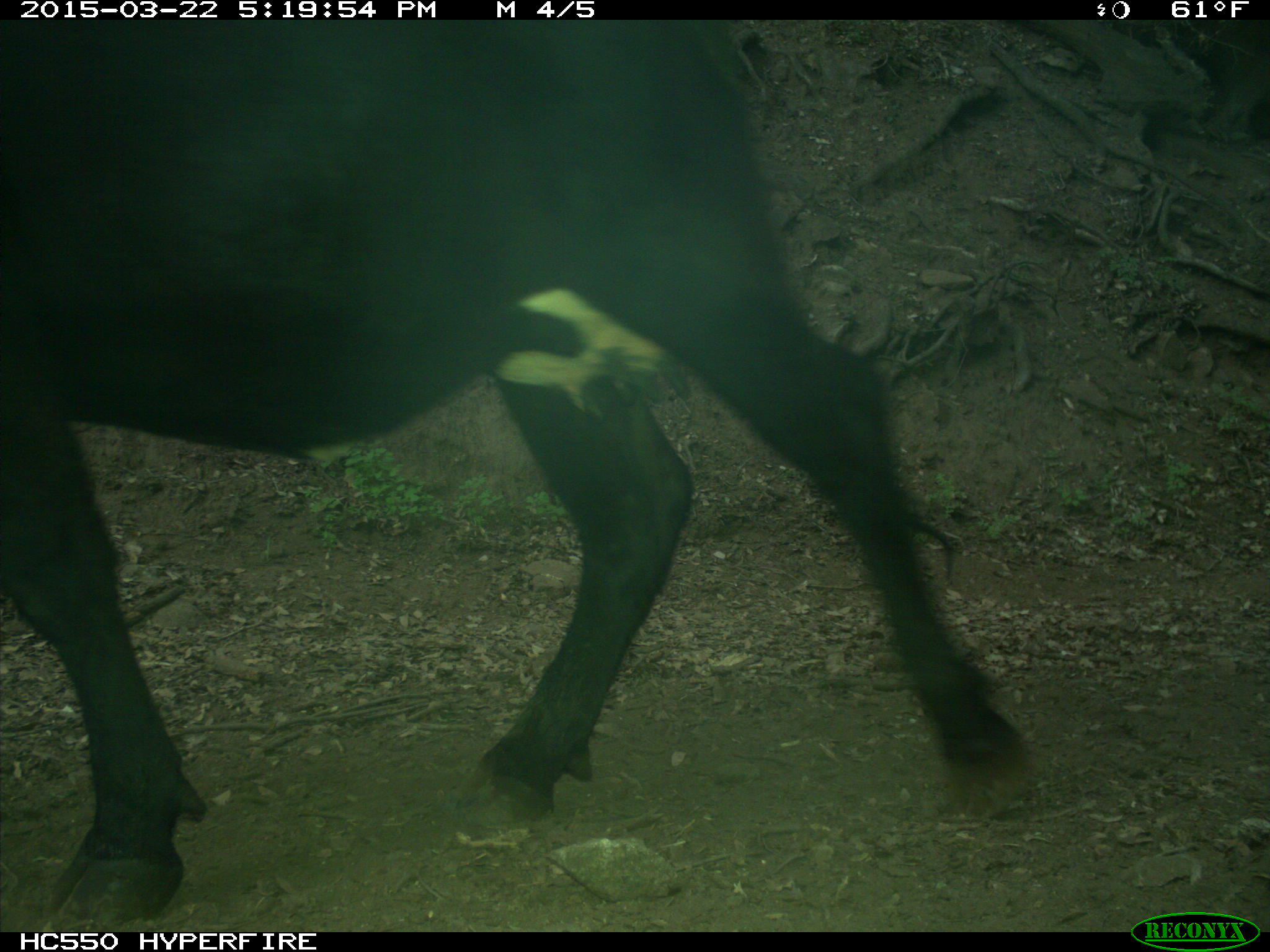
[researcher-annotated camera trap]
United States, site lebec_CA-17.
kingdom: Animalia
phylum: Chordata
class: Mammalia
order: Artiodactyla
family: Bovidae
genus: Bos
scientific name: Bos taurus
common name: domestic cow